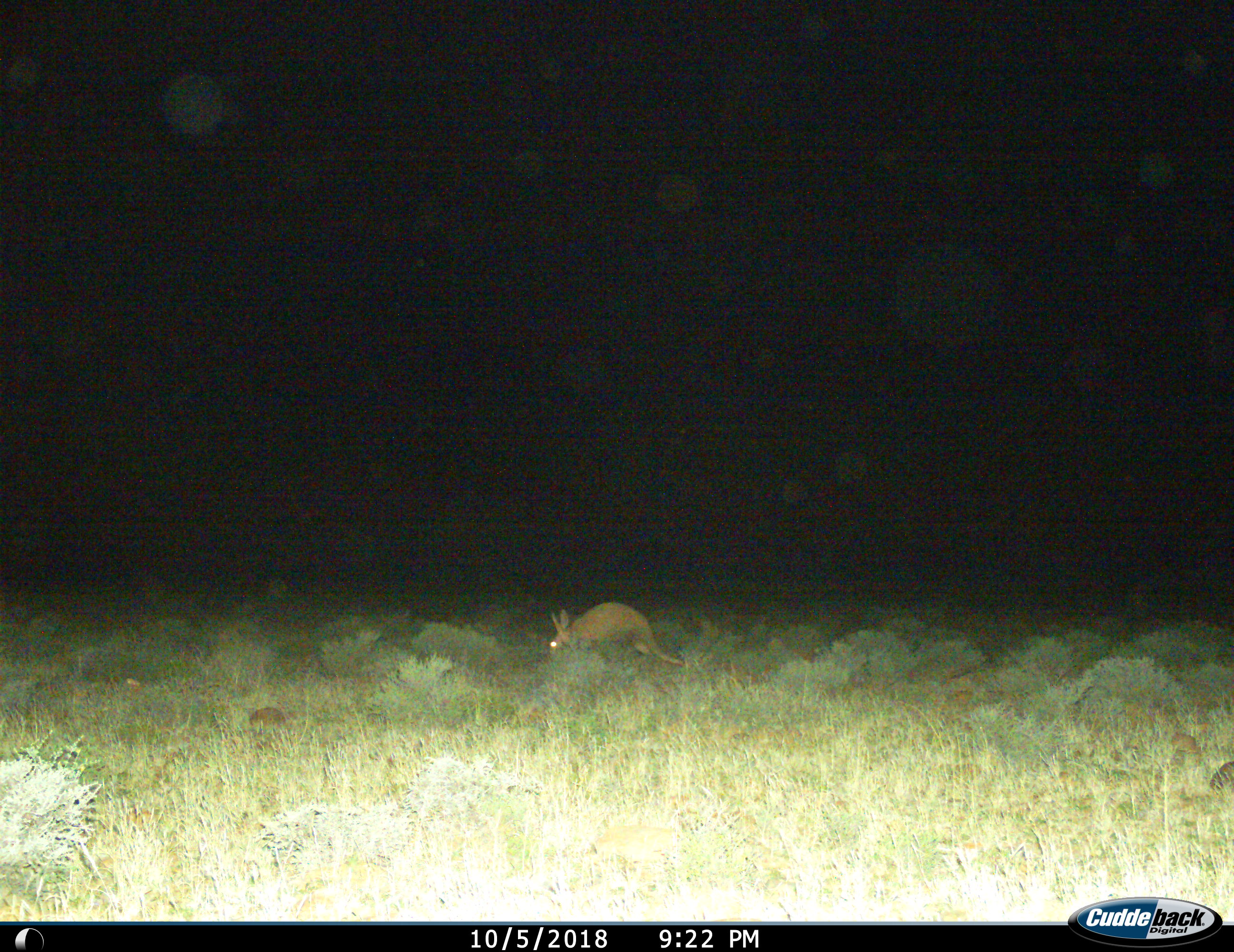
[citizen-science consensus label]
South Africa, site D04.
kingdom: Animalia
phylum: Chordata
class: Mammalia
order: Tubulidentata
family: Orycteropodidae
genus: Orycteropus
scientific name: Orycteropus afer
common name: aardvark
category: aardvarkantbear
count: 1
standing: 40%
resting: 0%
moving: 40%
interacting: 0%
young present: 0%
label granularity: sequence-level